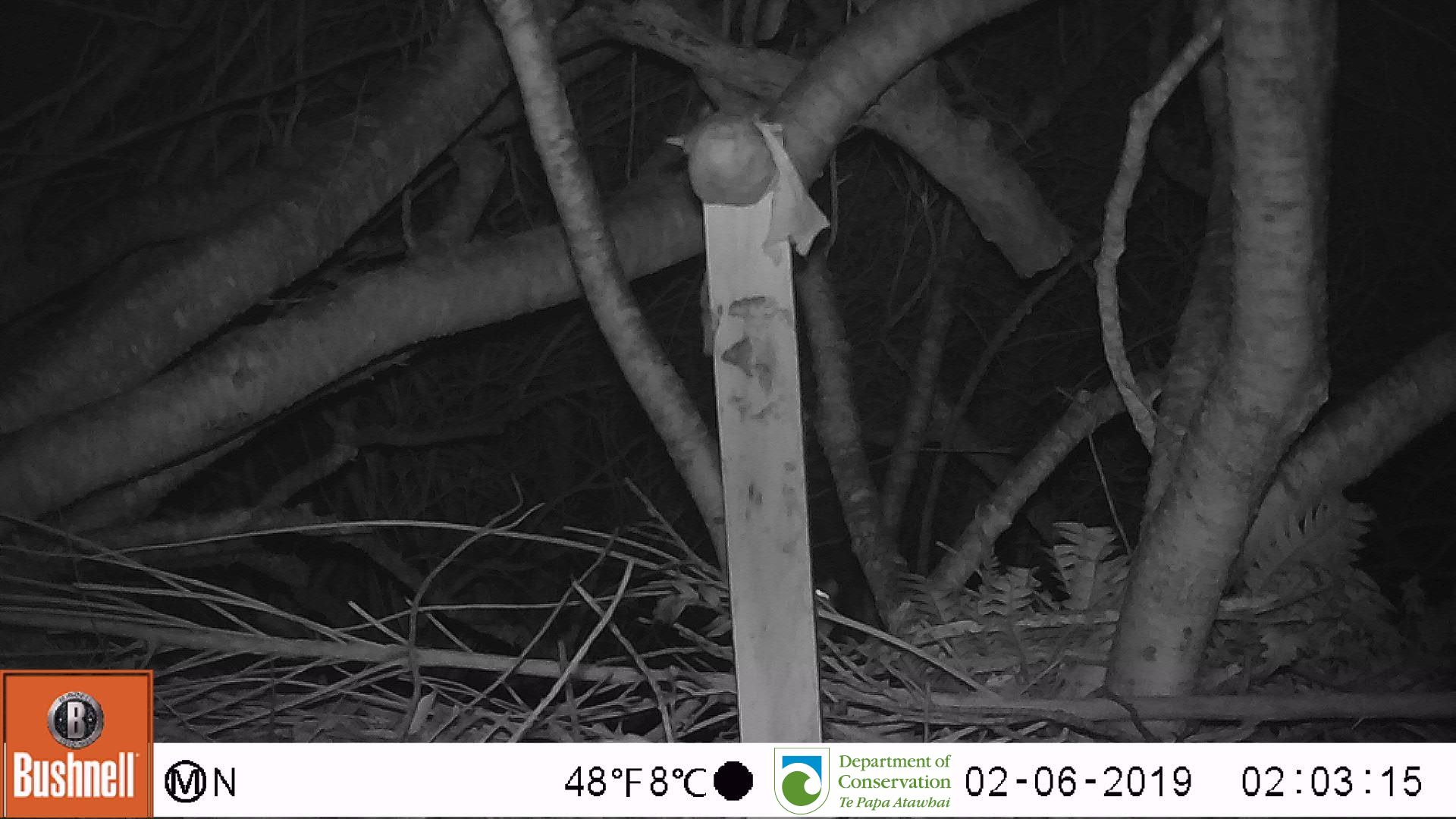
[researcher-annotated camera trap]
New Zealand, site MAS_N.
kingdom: Animalia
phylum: Chordata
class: Mammalia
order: Rodentia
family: Muridae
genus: Mus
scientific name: Mus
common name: mouse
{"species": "mouse (Mus)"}